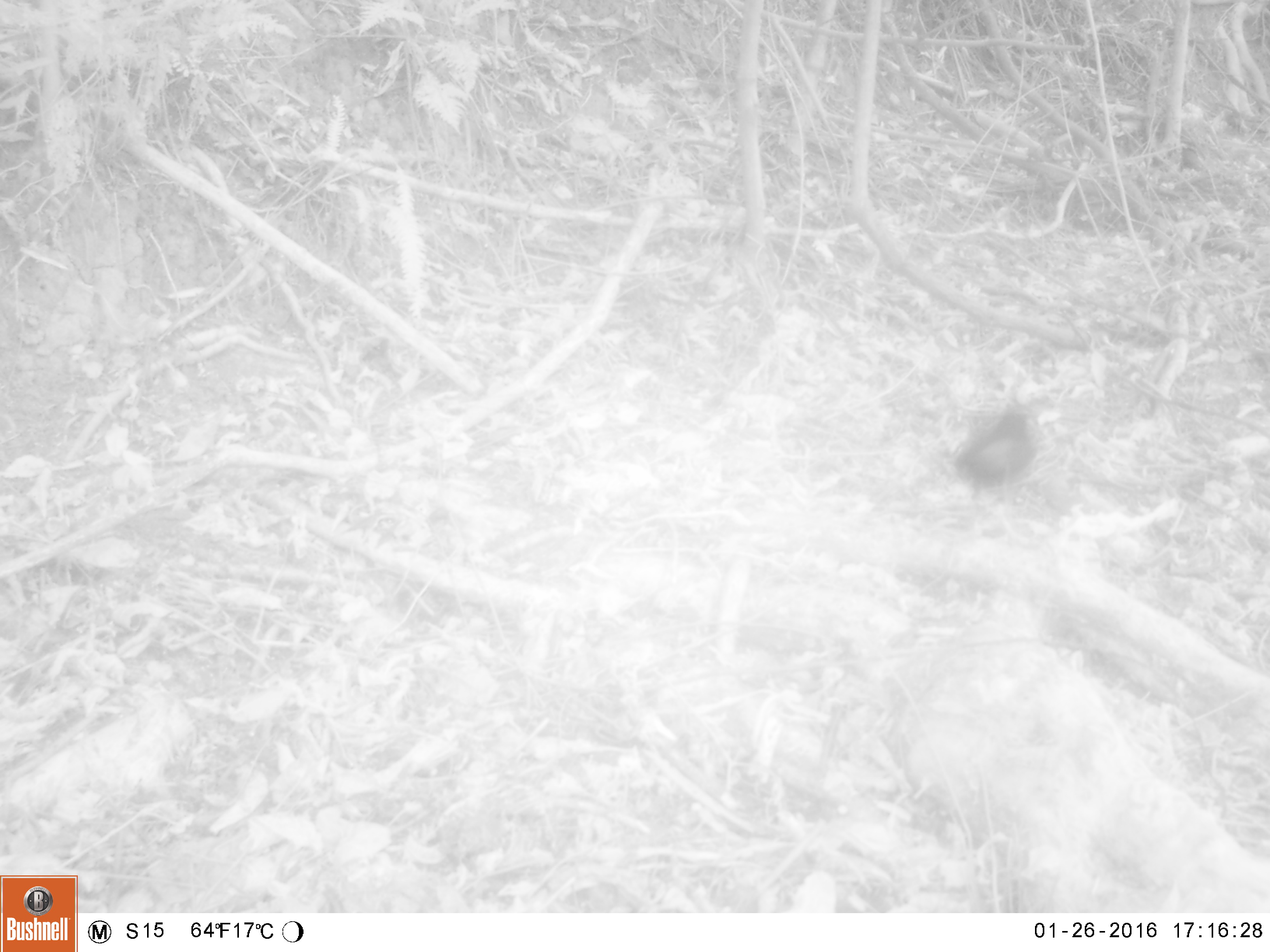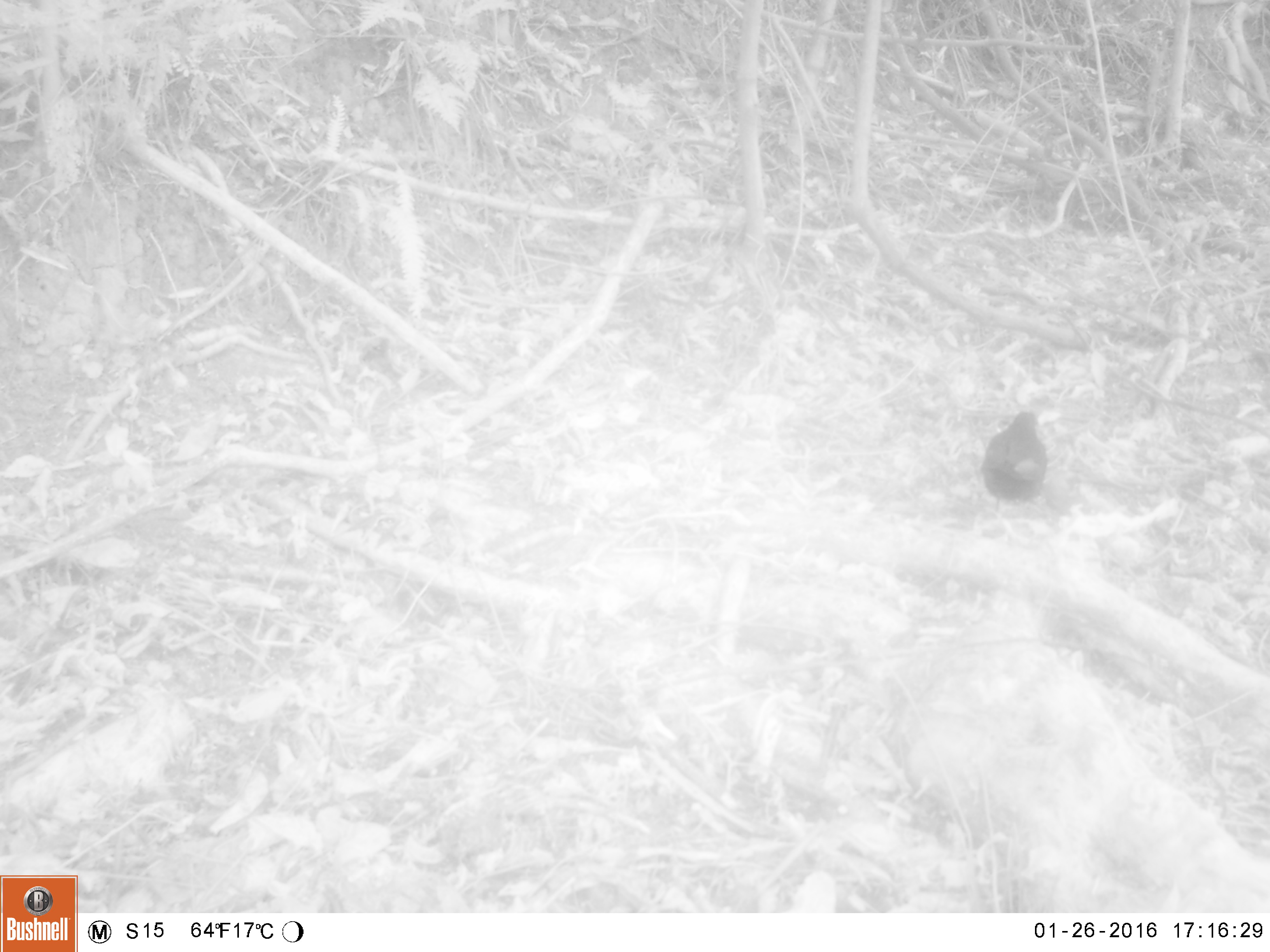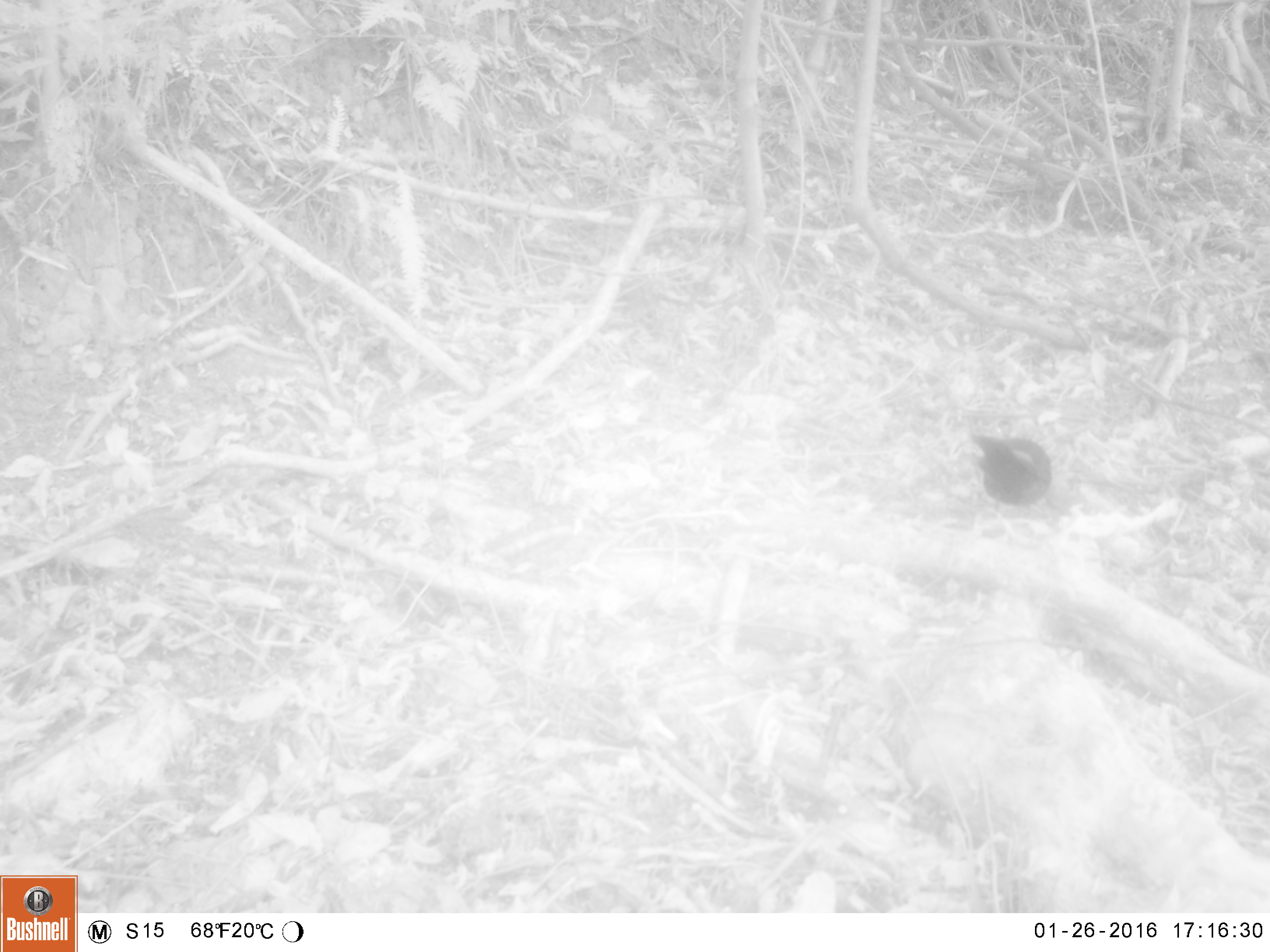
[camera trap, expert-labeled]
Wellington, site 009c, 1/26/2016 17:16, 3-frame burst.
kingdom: Animalia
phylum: Chordata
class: Aves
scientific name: Aves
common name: bird